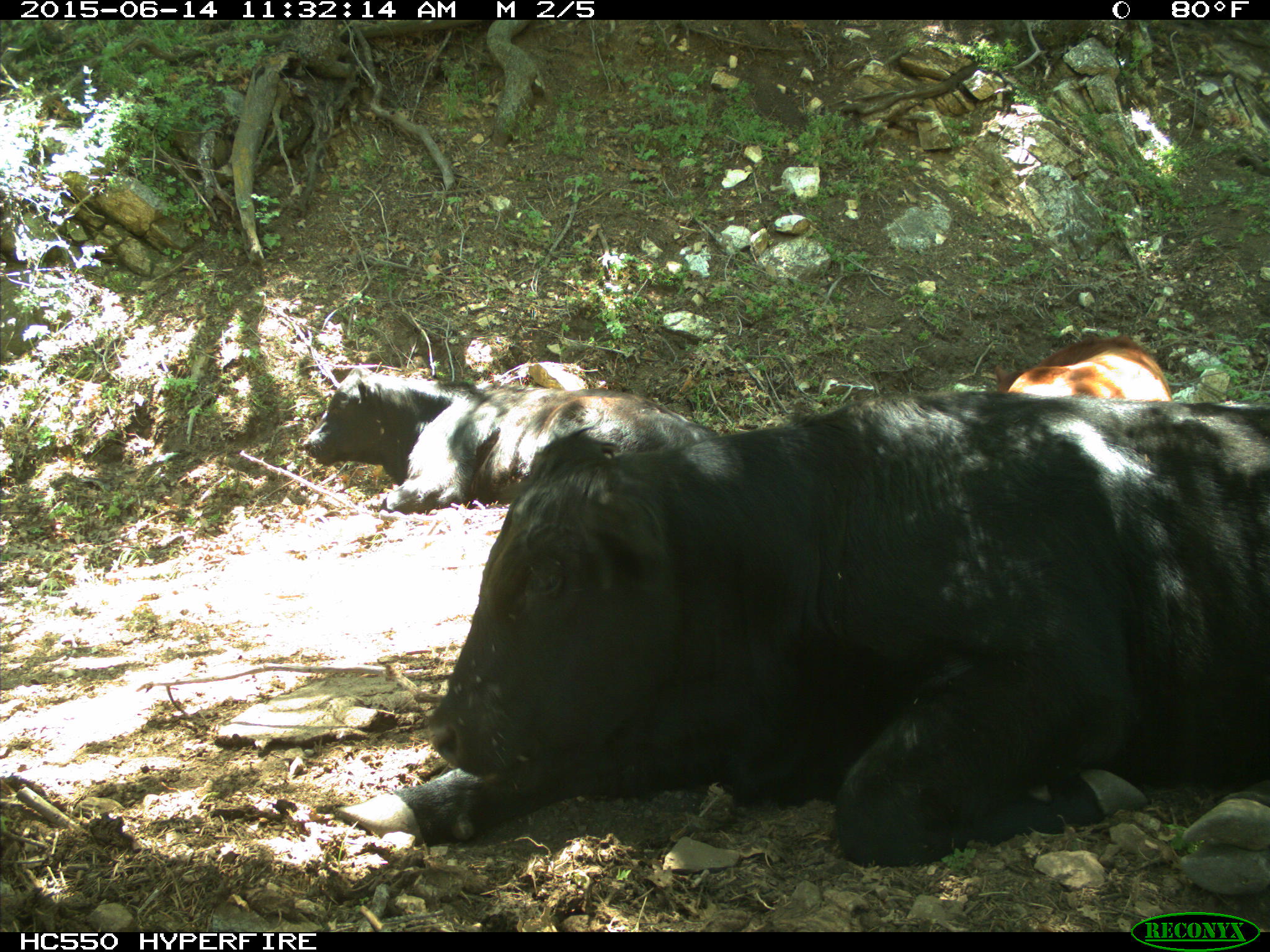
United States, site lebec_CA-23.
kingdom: Animalia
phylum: Chordata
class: Mammalia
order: Artiodactyla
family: Bovidae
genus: Bos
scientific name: Bos taurus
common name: domestic cow